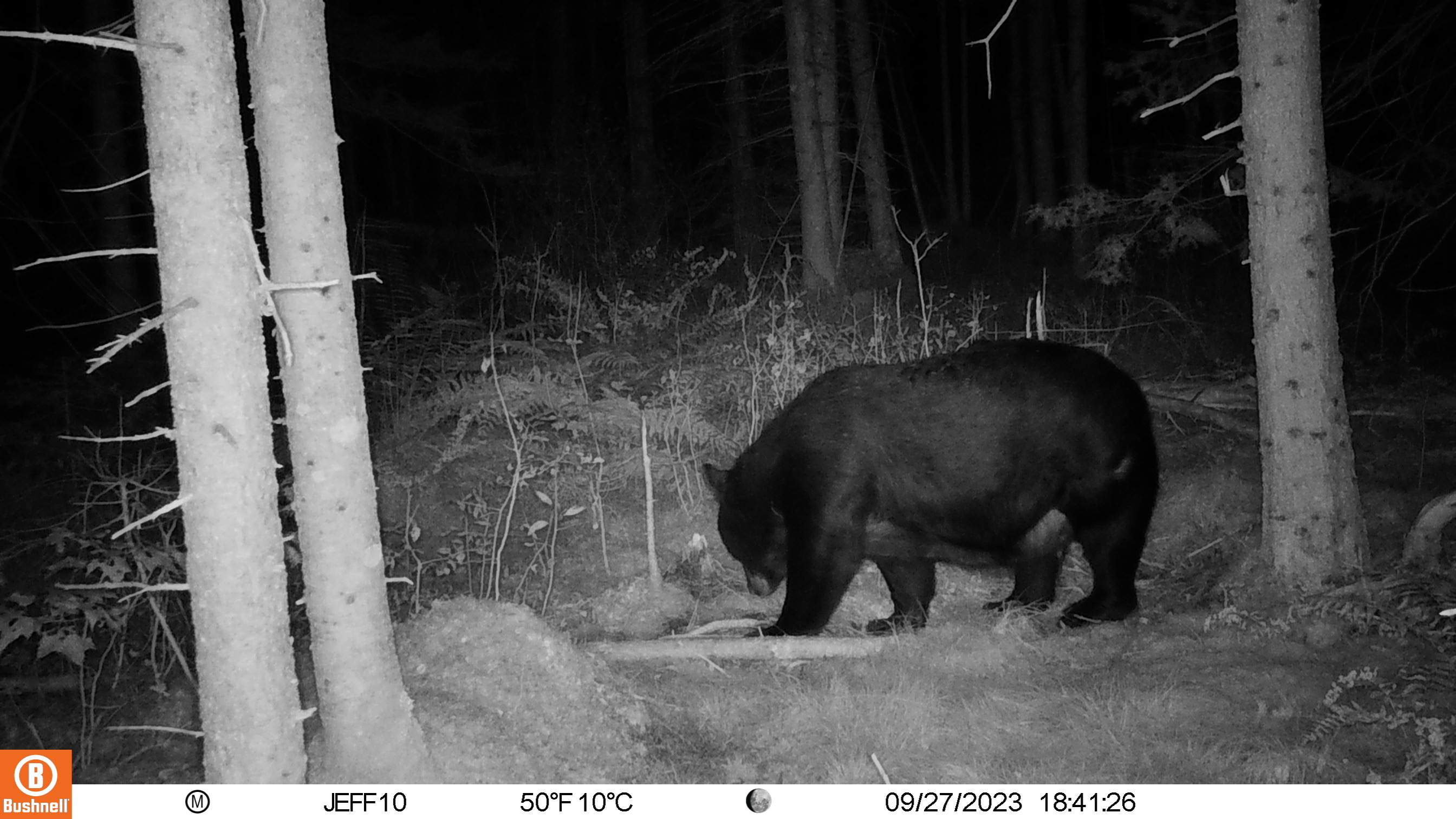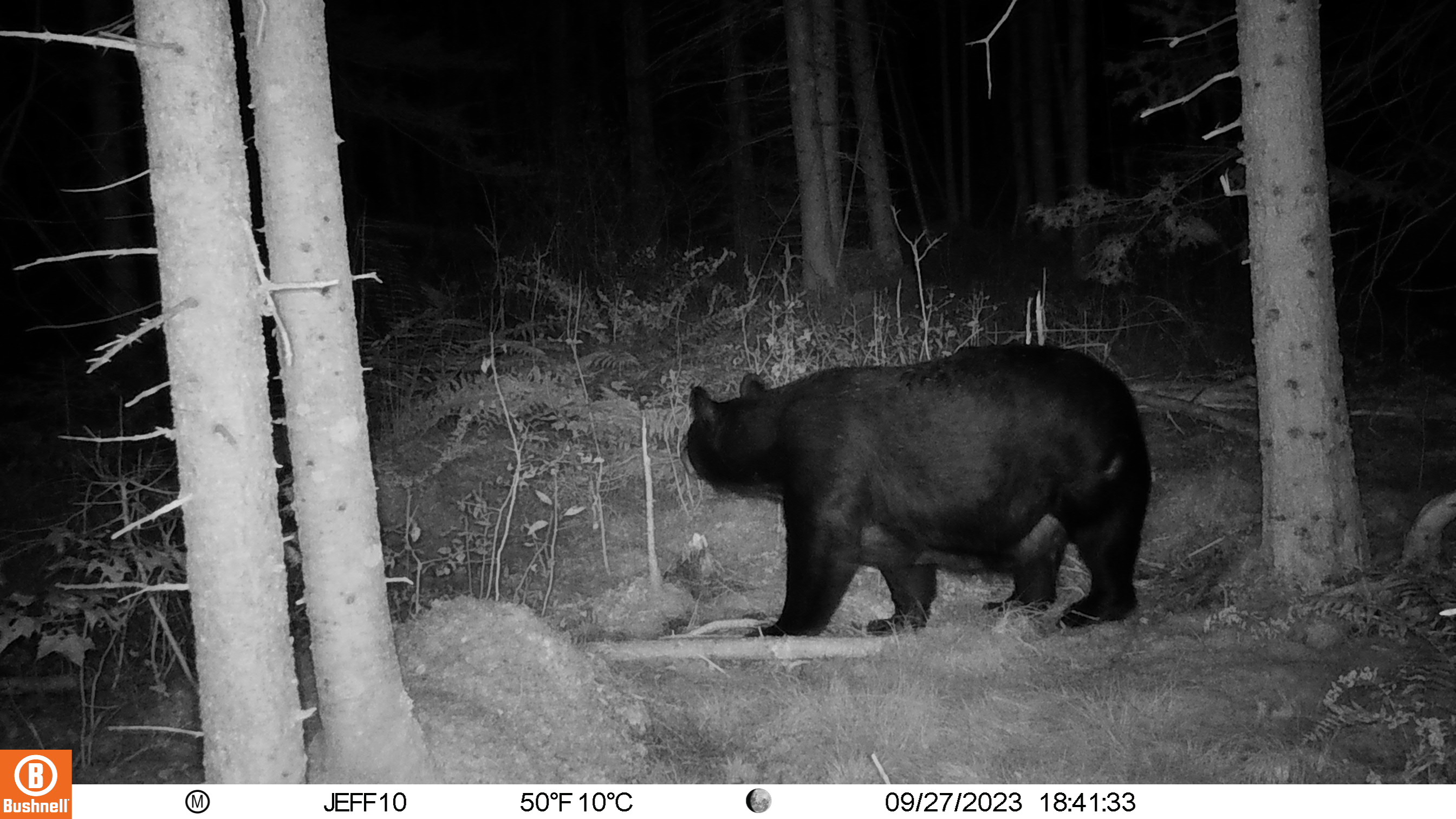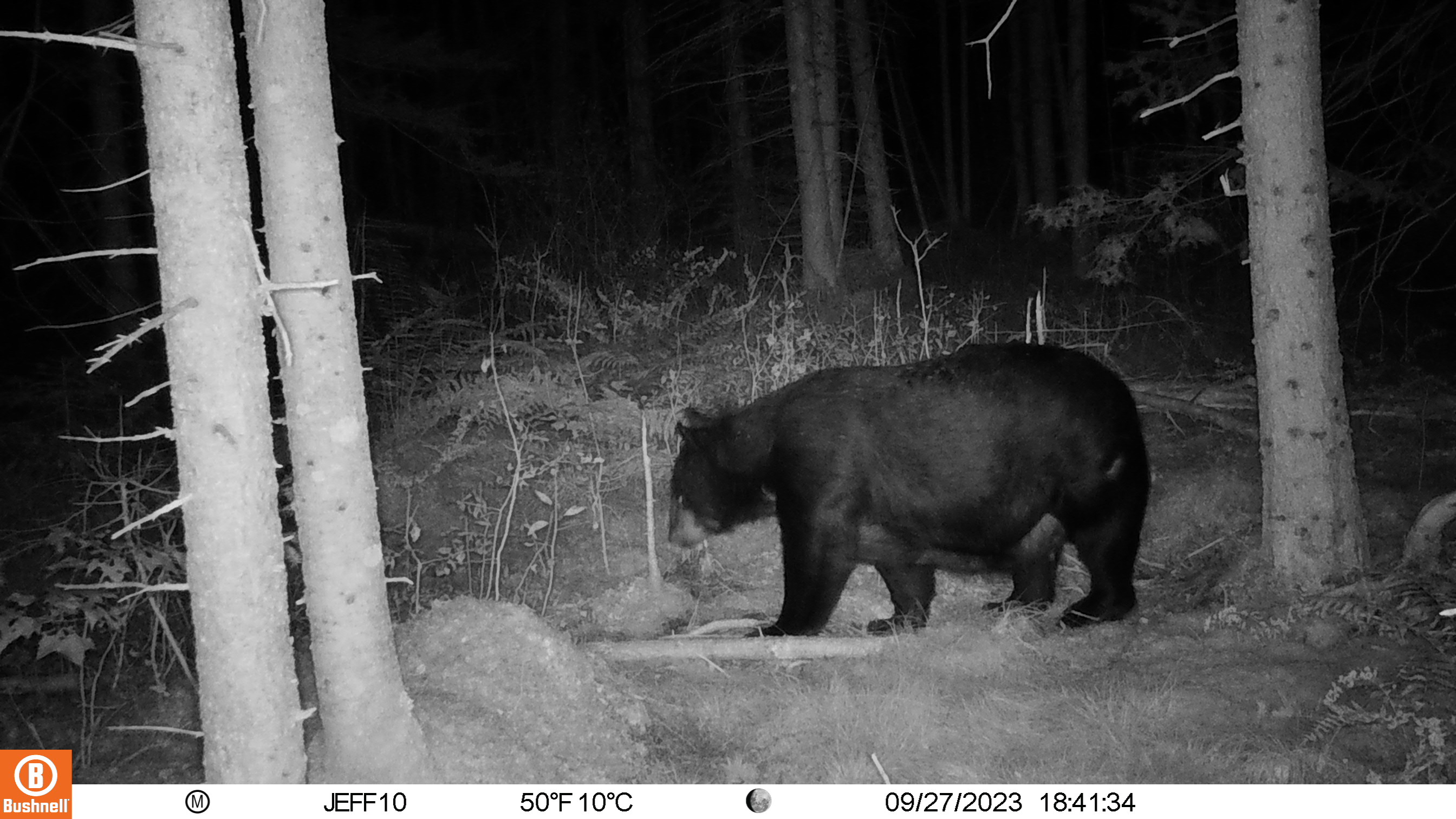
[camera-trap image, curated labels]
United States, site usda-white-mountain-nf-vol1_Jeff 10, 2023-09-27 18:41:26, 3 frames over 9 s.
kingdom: Animalia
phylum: Chordata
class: Mammalia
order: Carnivora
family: Ursidae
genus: Ursus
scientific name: Ursus americanus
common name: black bear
Black bear (Ursus americanus).